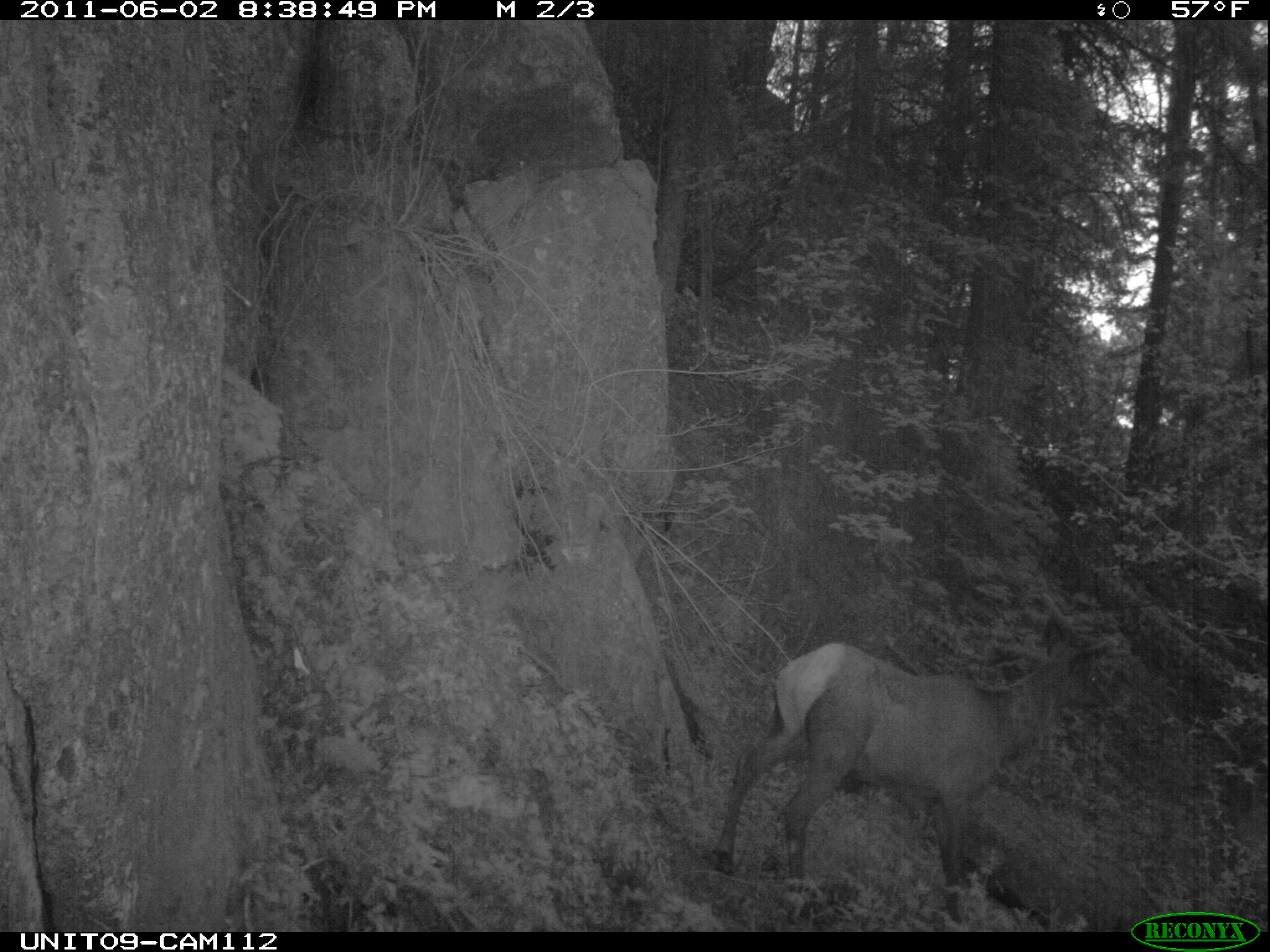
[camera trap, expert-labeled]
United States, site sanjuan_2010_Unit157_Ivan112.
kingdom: Animalia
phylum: Chordata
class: Mammalia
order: Artiodactyla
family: Cervidae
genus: Cervus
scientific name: Cervus elaphus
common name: red deer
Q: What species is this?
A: Cervus elaphus (red deer).